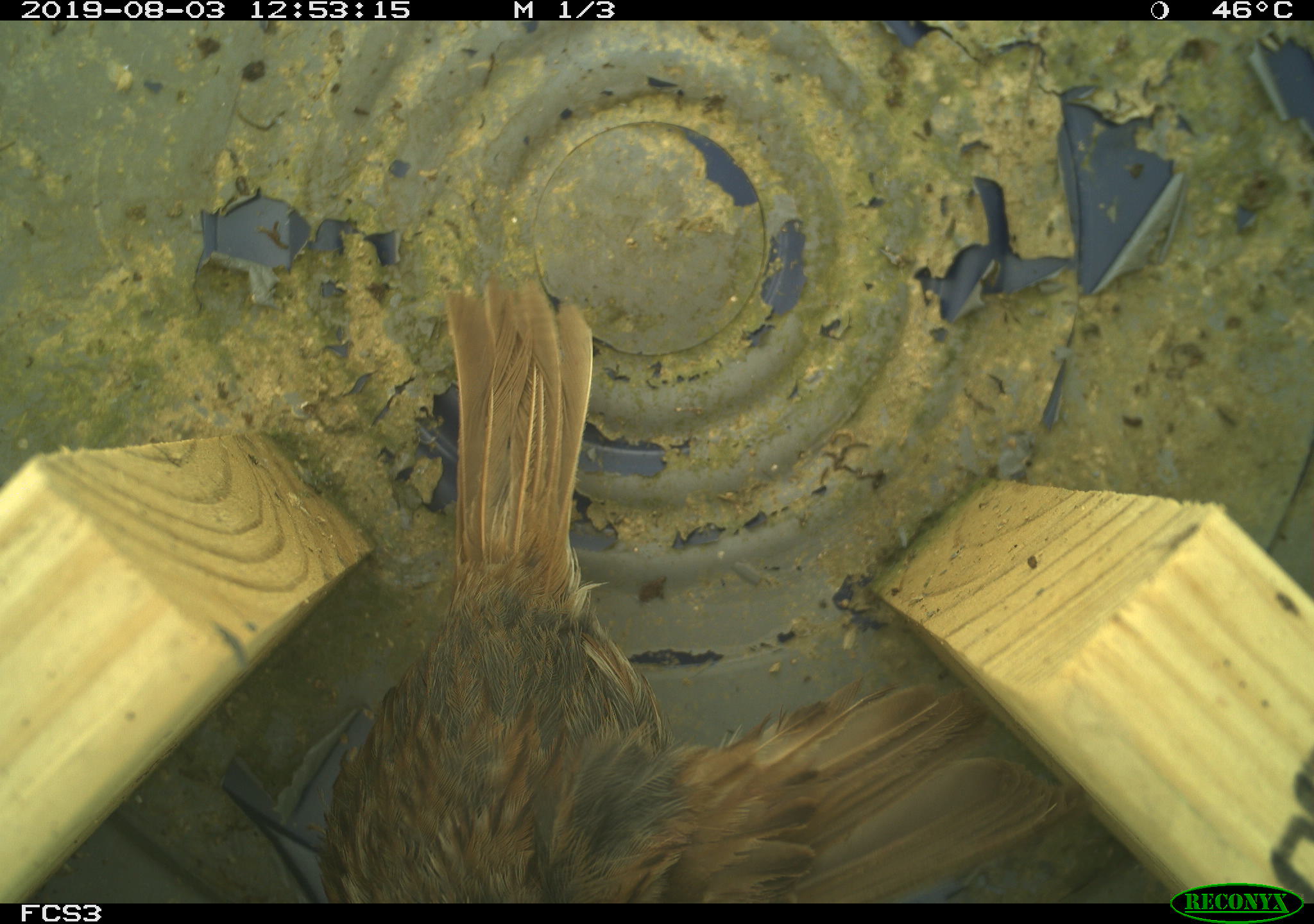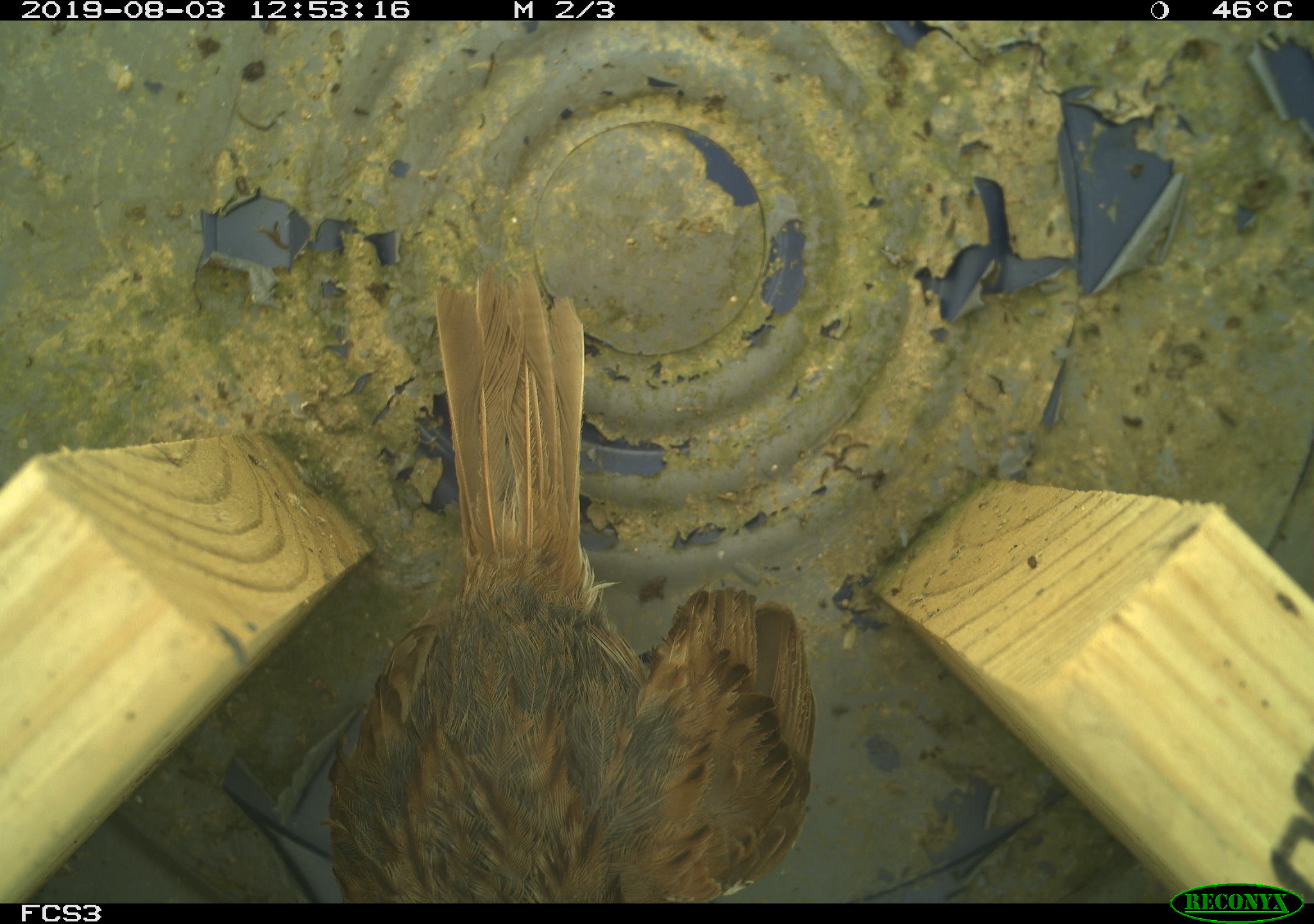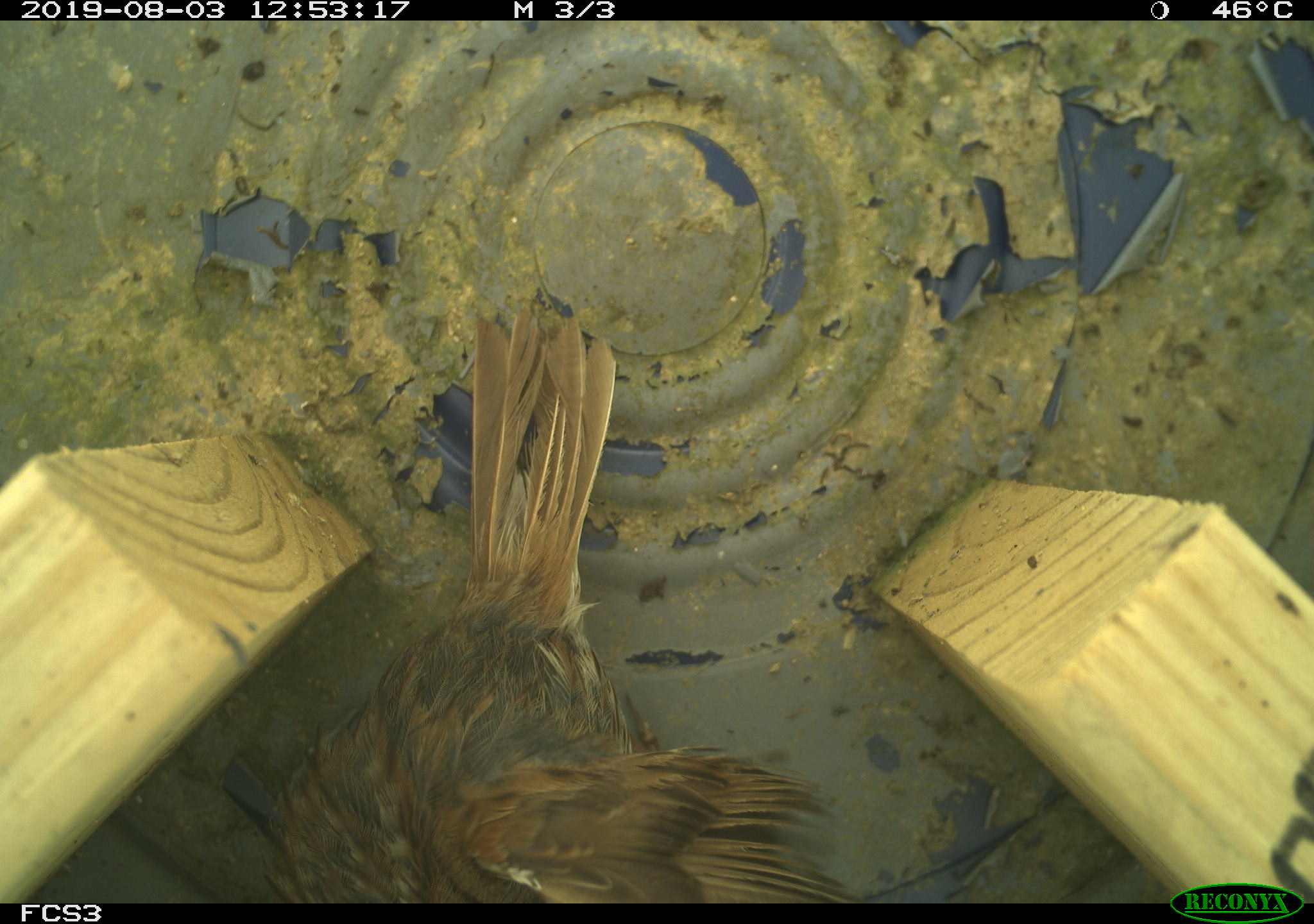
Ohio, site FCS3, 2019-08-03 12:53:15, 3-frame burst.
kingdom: Animalia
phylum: Chordata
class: Aves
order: Passeriformes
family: Passerellidae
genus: Melospiza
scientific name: Melospiza melodia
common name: song sparrow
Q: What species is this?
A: Song sparrow (Melospiza melodia).